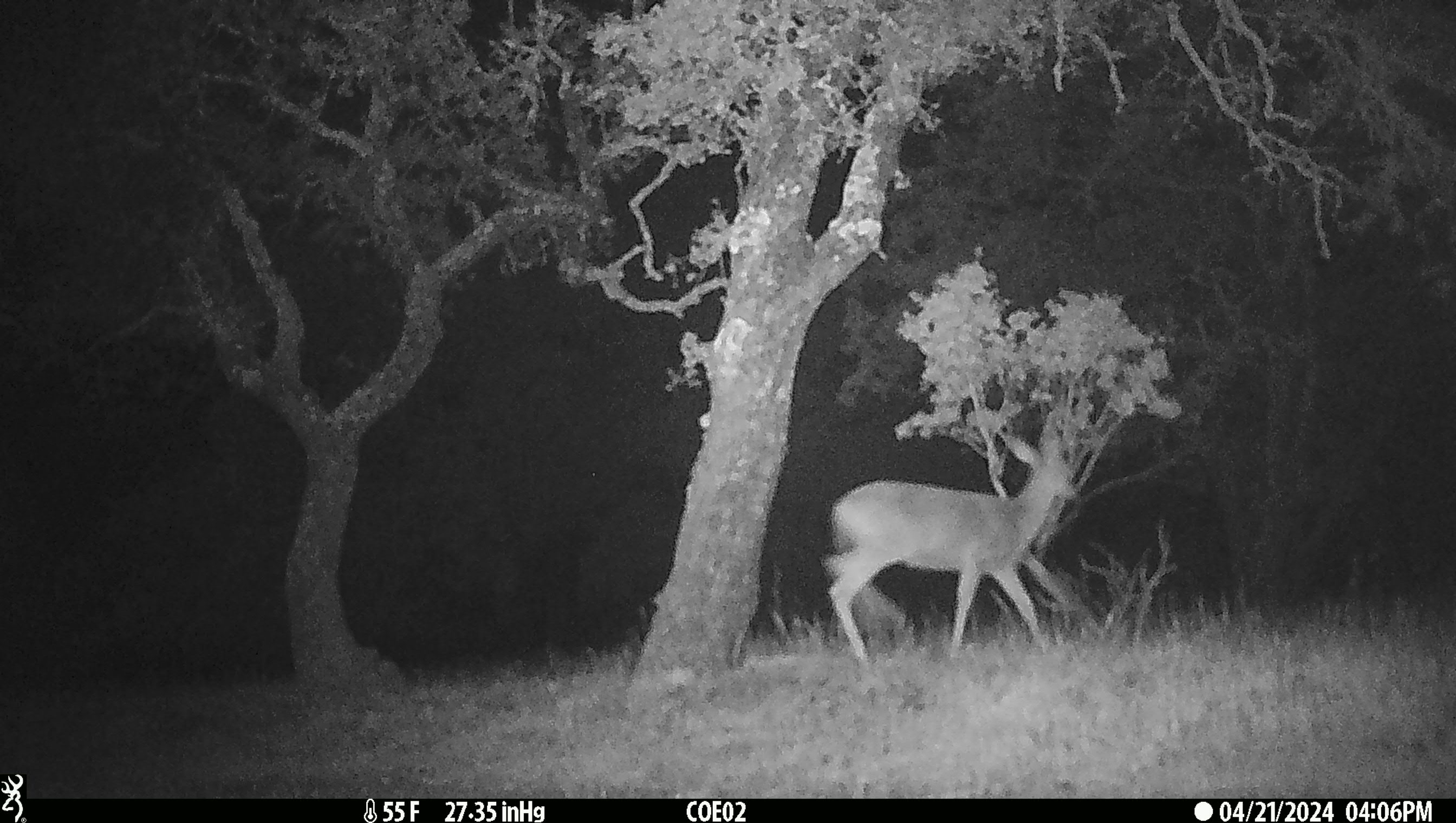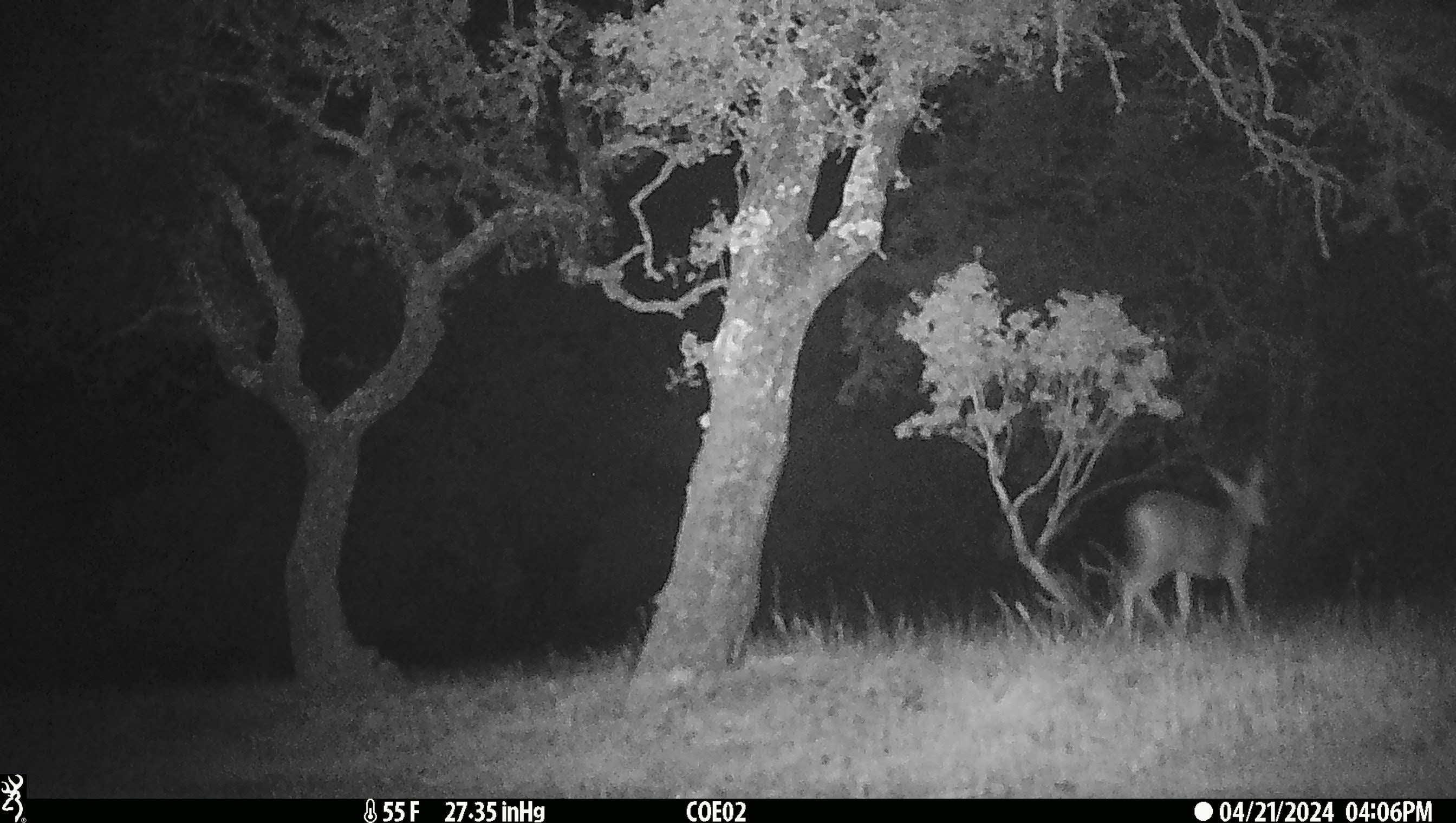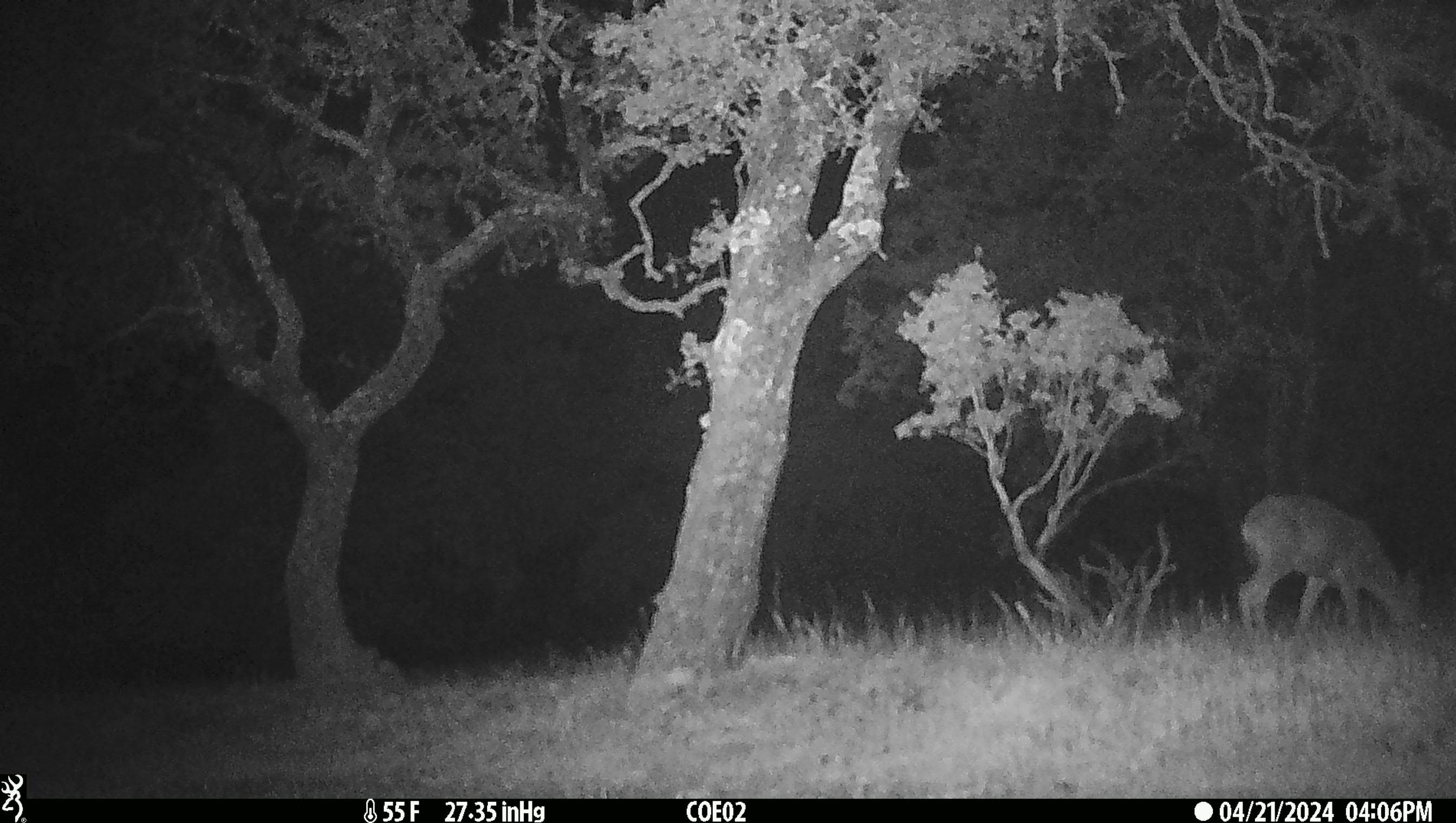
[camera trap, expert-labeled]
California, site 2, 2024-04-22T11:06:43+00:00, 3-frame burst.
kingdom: Animalia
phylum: Chordata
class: Mammalia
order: Artiodactyla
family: Cervidae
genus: Odocoileus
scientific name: Odocoileus hemionus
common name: mule deer